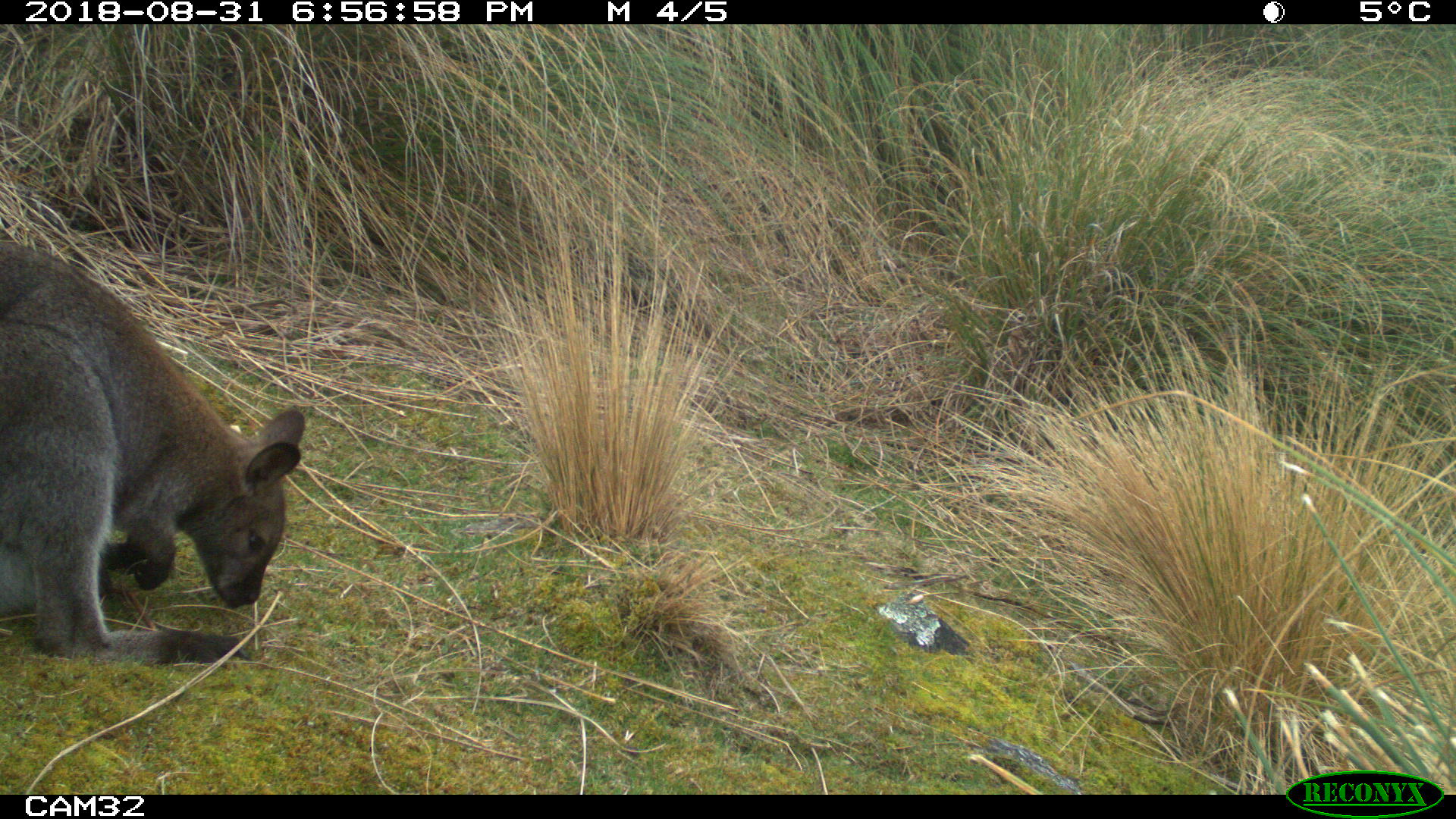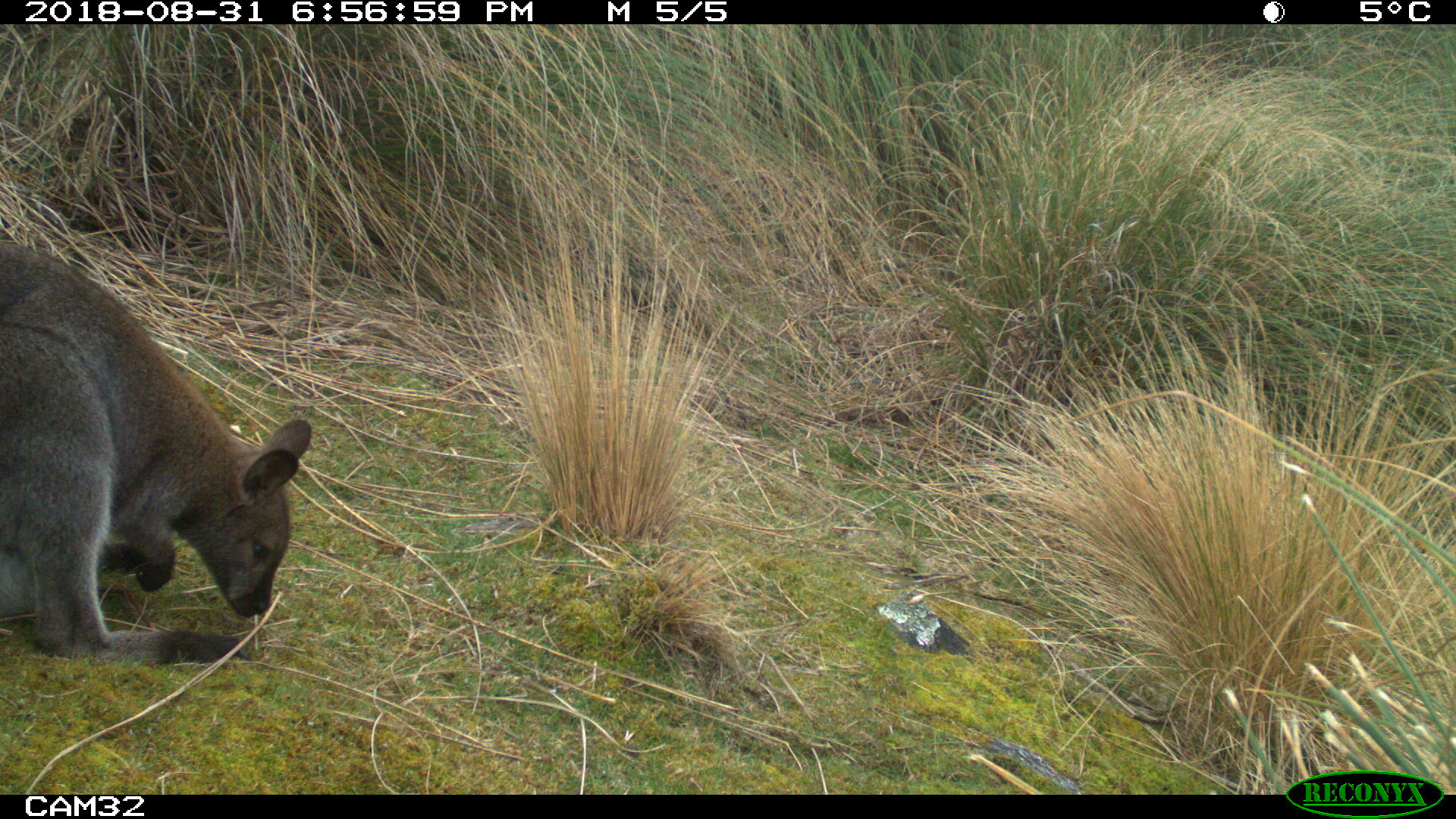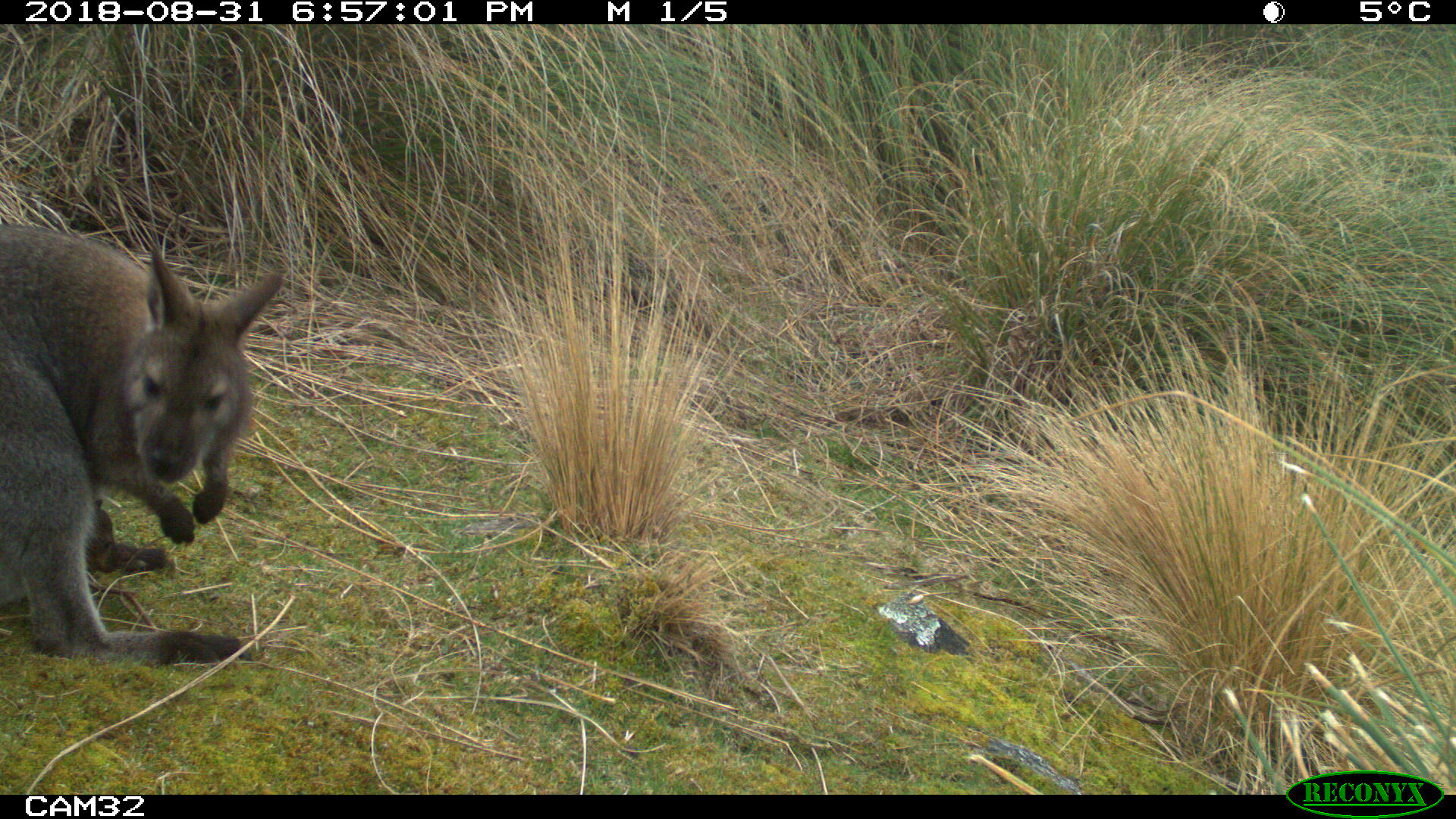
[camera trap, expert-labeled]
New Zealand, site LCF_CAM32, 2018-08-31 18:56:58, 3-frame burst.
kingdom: Animalia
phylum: Chordata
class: Mammalia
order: Diprotodontia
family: Macropodidae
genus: Notamacropus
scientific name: Notamacropus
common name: wallaby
Wallaby (Notamacropus).